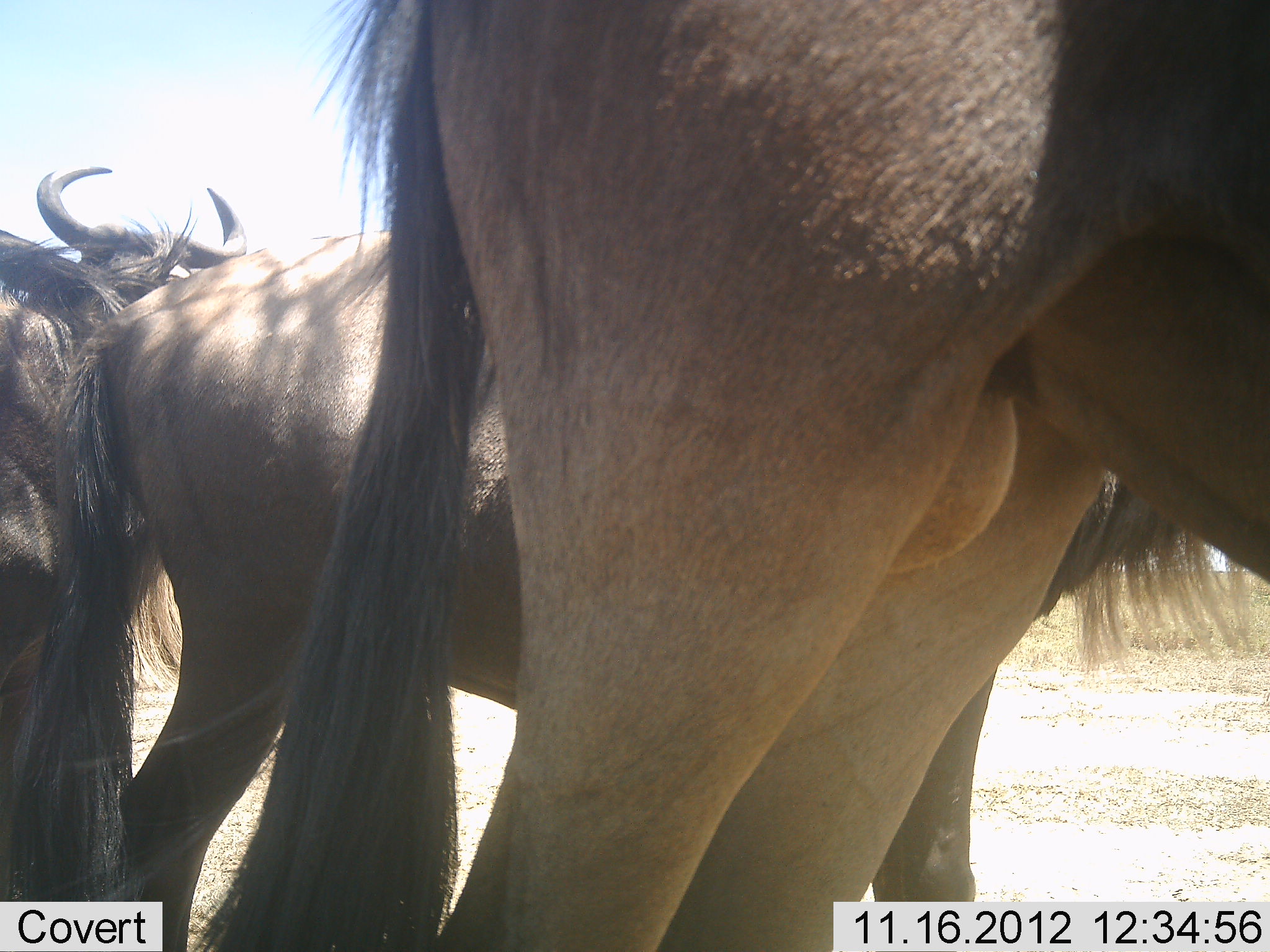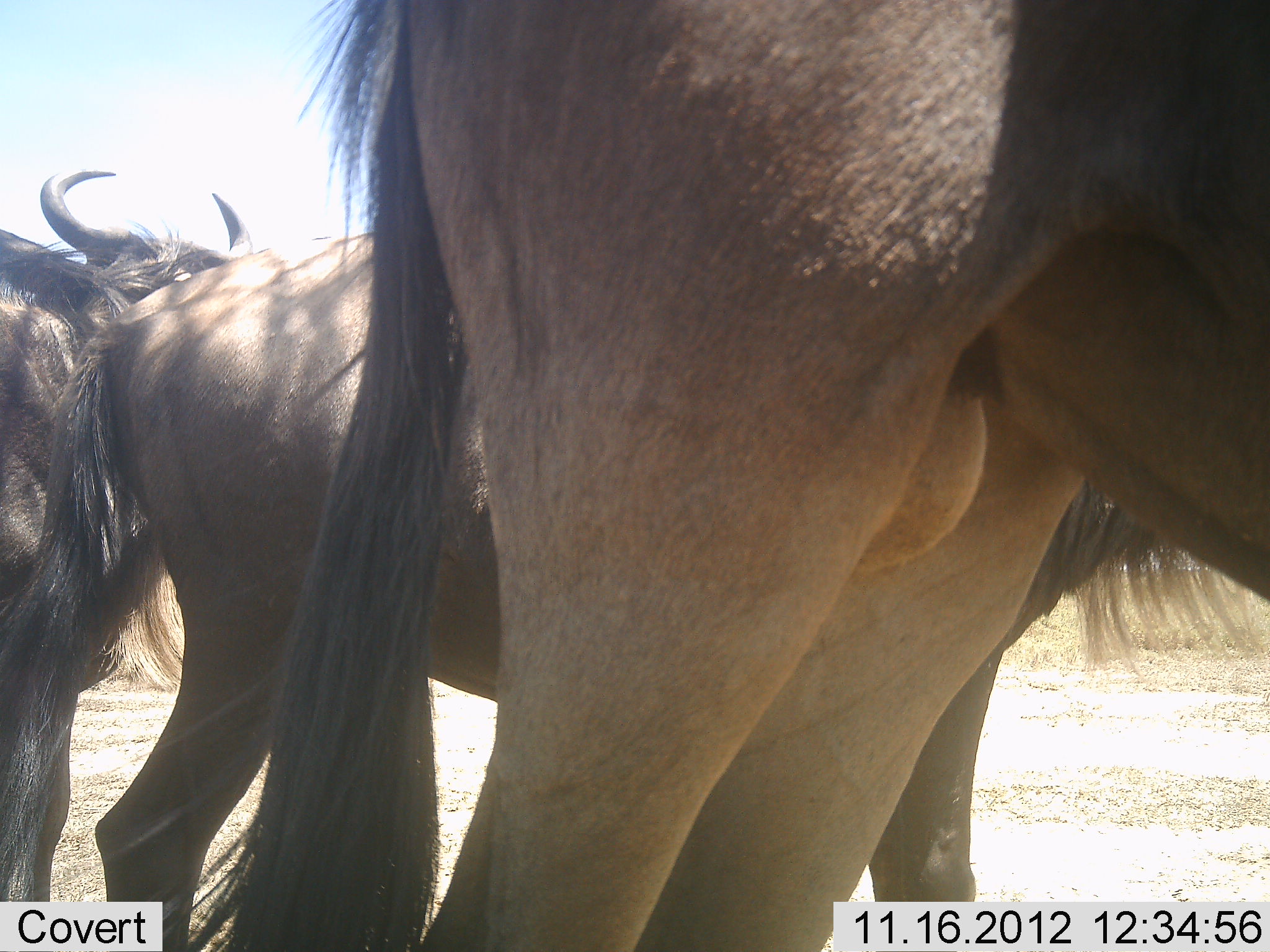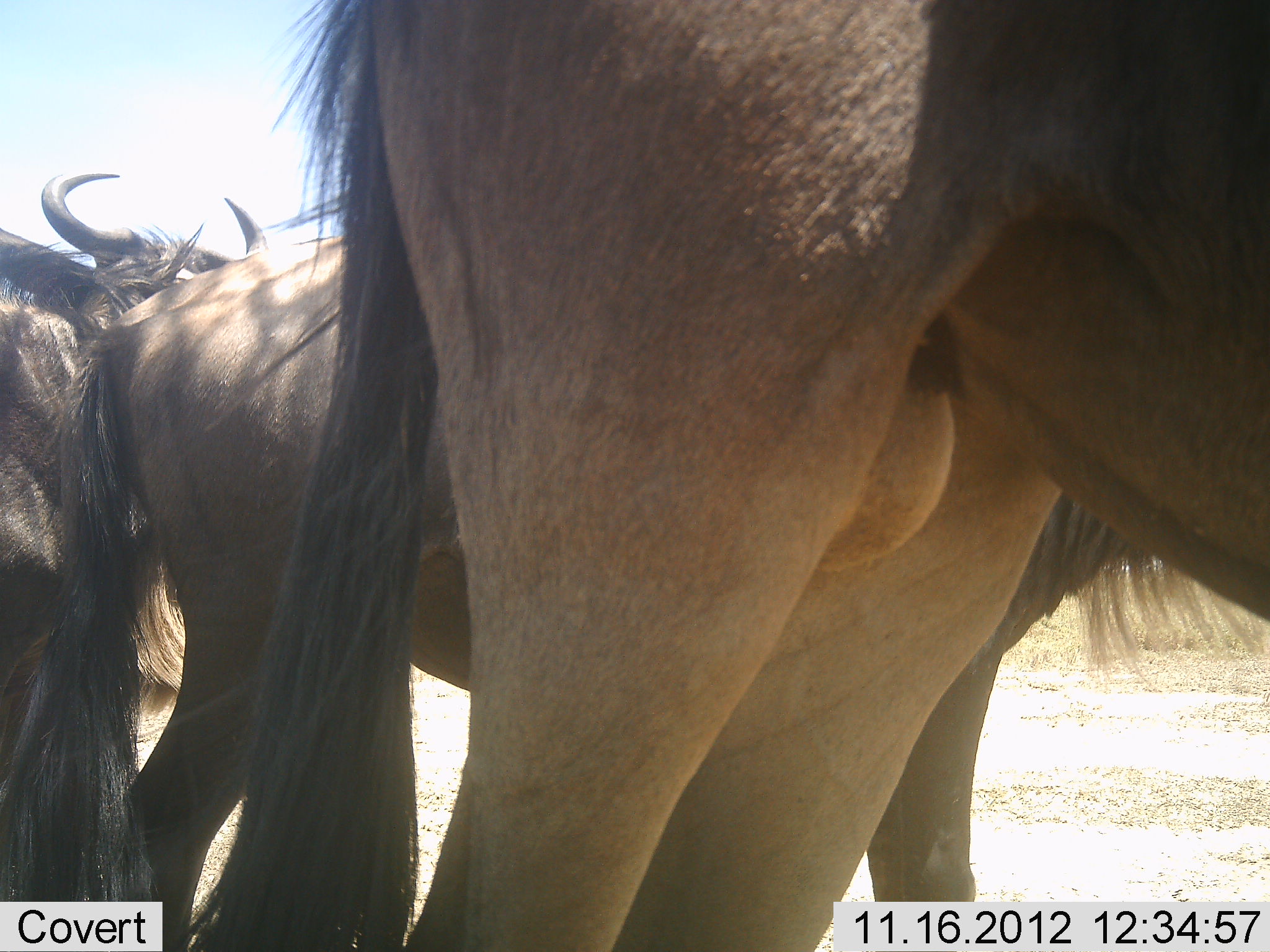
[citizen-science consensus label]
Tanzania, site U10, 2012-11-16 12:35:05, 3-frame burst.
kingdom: Animalia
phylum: Chordata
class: Mammalia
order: Artiodactyla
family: Bovidae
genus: Connochaetes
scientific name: Connochaetes taurinus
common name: blue wildebeest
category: wildebeest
Wildebeest (blue wildebeest) (Connochaetes taurinus), count 3. Behavior (volunteer vote fractions): standing 90%, resting 0%, moving 10%, interacting 0%. Young present (vote fraction): 0%. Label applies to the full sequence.